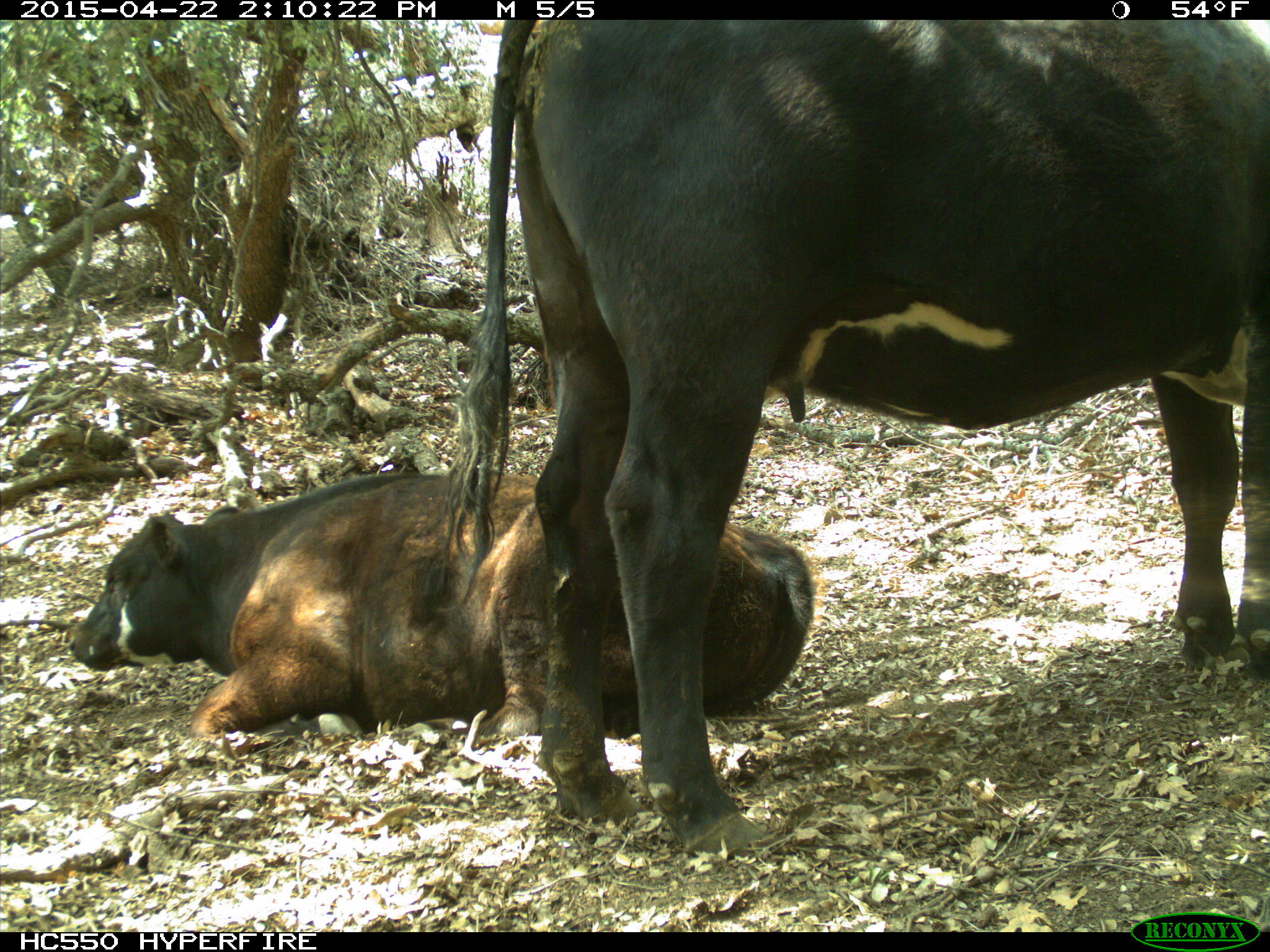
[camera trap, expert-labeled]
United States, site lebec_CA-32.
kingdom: Animalia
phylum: Chordata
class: Mammalia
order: Artiodactyla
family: Bovidae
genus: Bos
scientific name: Bos taurus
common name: domestic cow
Bos taurus (domestic cow).